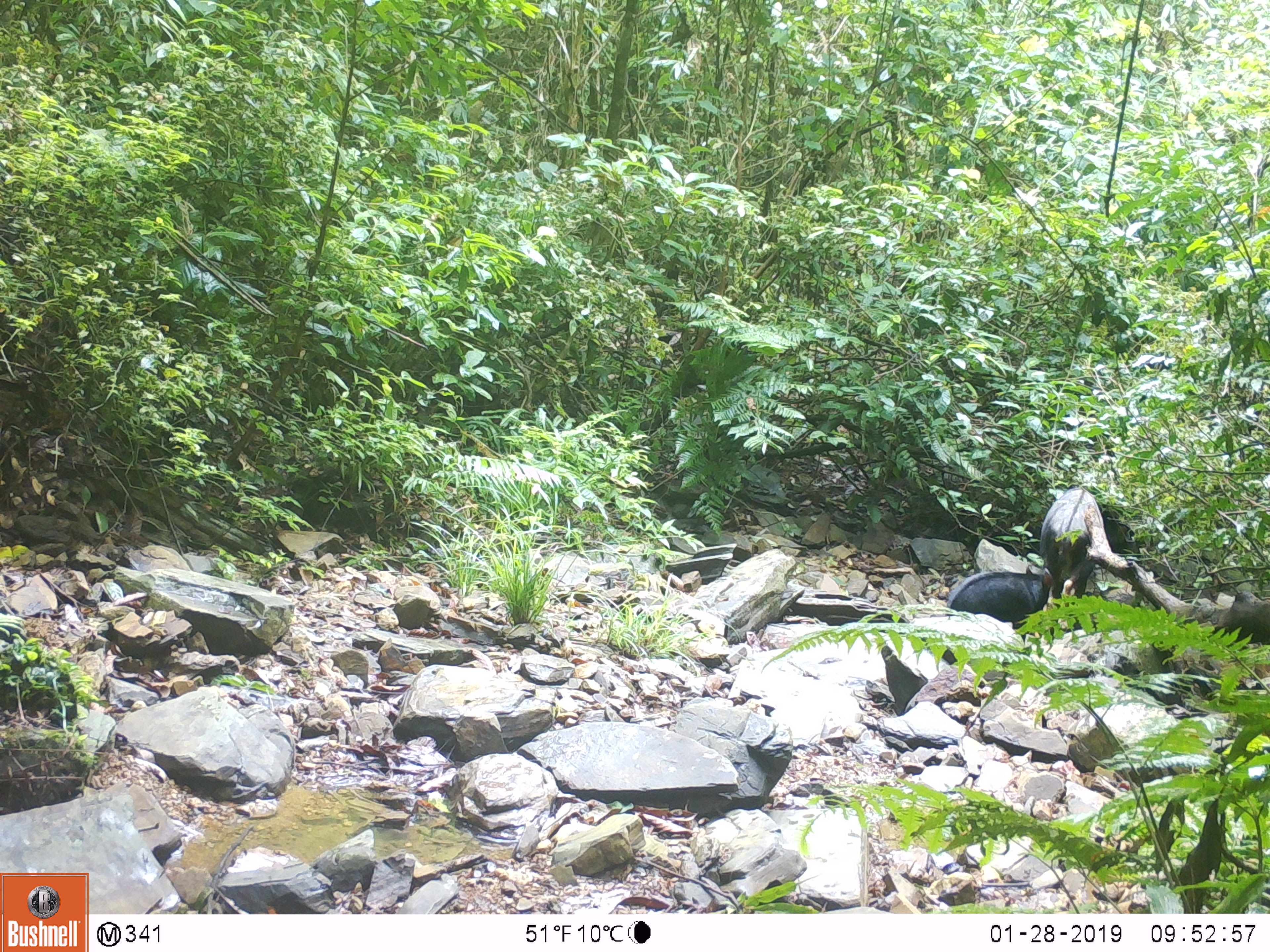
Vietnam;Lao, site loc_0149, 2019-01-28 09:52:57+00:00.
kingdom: Animalia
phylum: Chordata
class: Mammalia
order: Artiodactyla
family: Bovidae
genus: Capricornis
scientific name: Capricornis sumatraensis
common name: chinese serow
Chinese serow (Capricornis sumatraensis). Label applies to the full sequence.